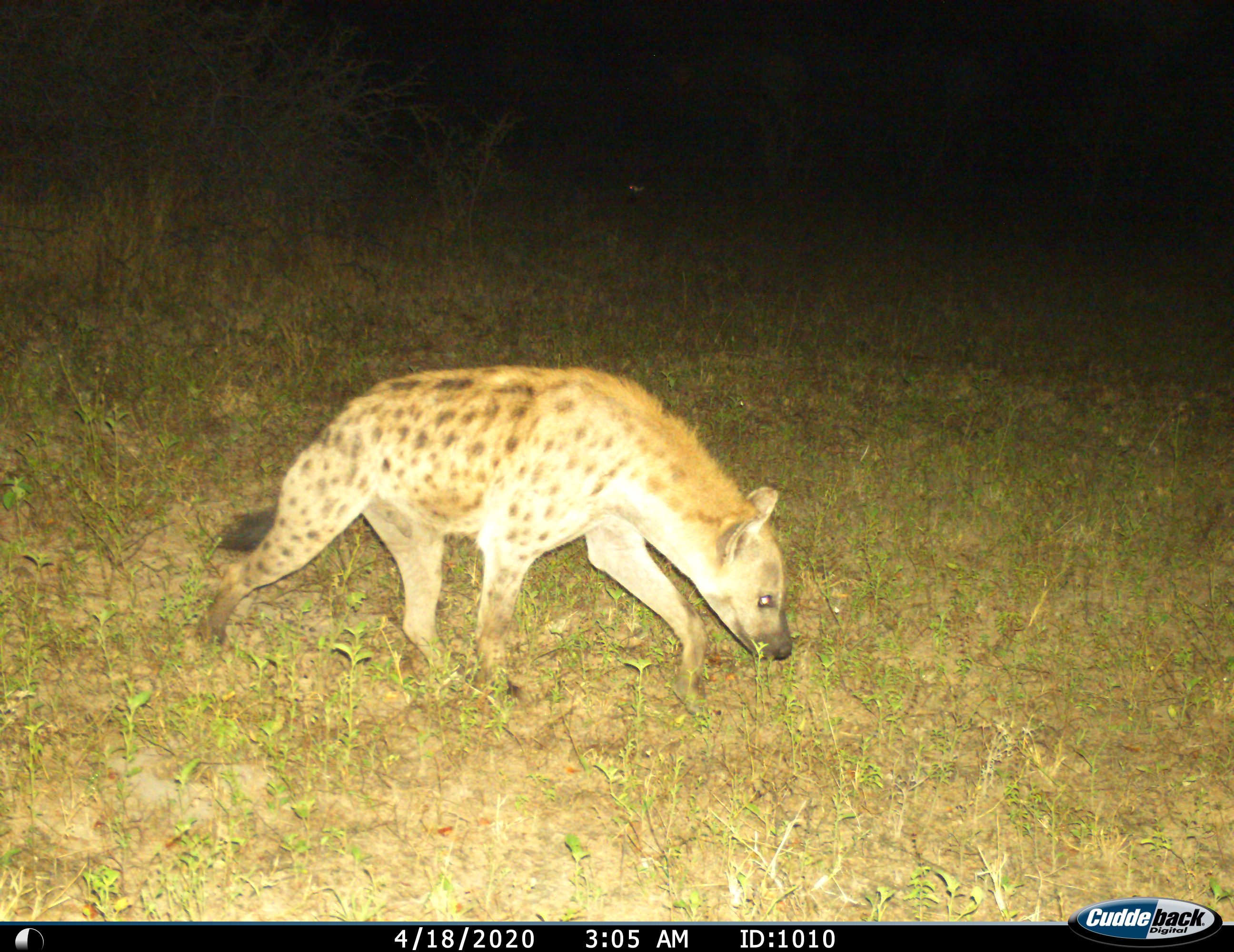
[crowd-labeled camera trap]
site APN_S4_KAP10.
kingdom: Animalia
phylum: Chordata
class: Mammalia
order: Carnivora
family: Hyaenidae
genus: Crocuta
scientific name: Crocuta crocuta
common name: spotted hyena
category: hyenaspotted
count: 1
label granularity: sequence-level